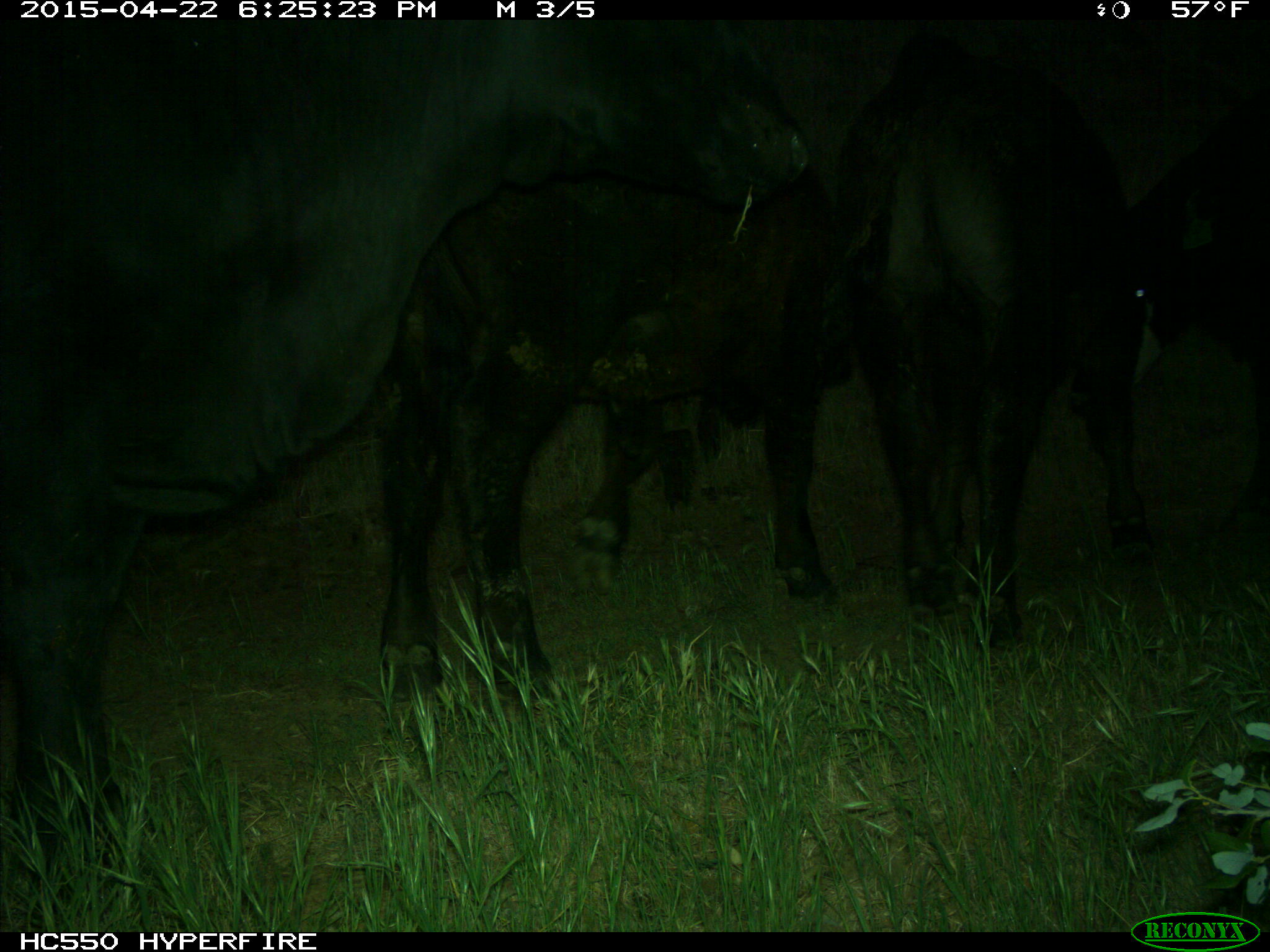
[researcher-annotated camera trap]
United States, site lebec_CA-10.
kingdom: Animalia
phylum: Chordata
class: Mammalia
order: Artiodactyla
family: Bovidae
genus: Bos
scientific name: Bos taurus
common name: domestic cow